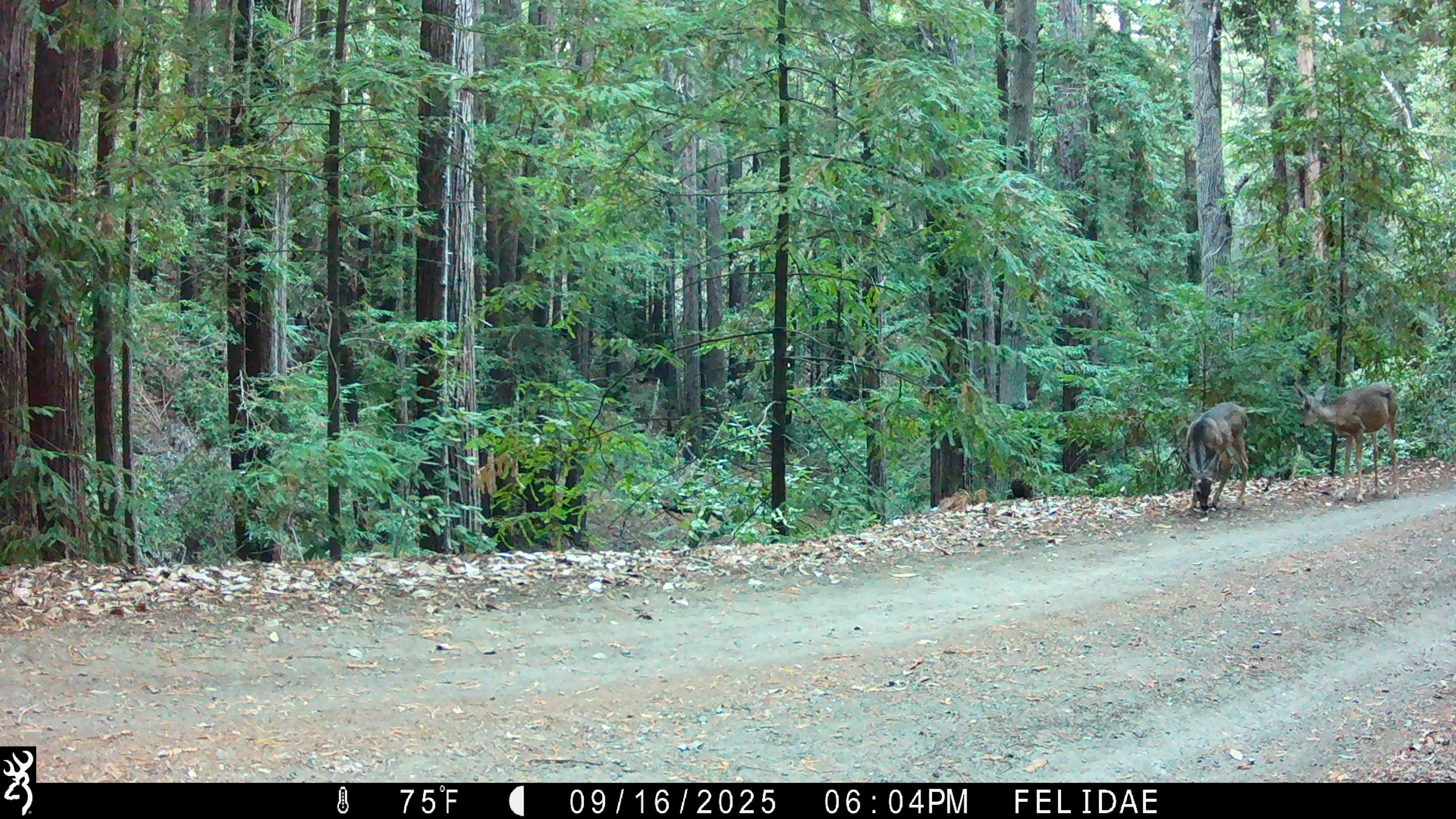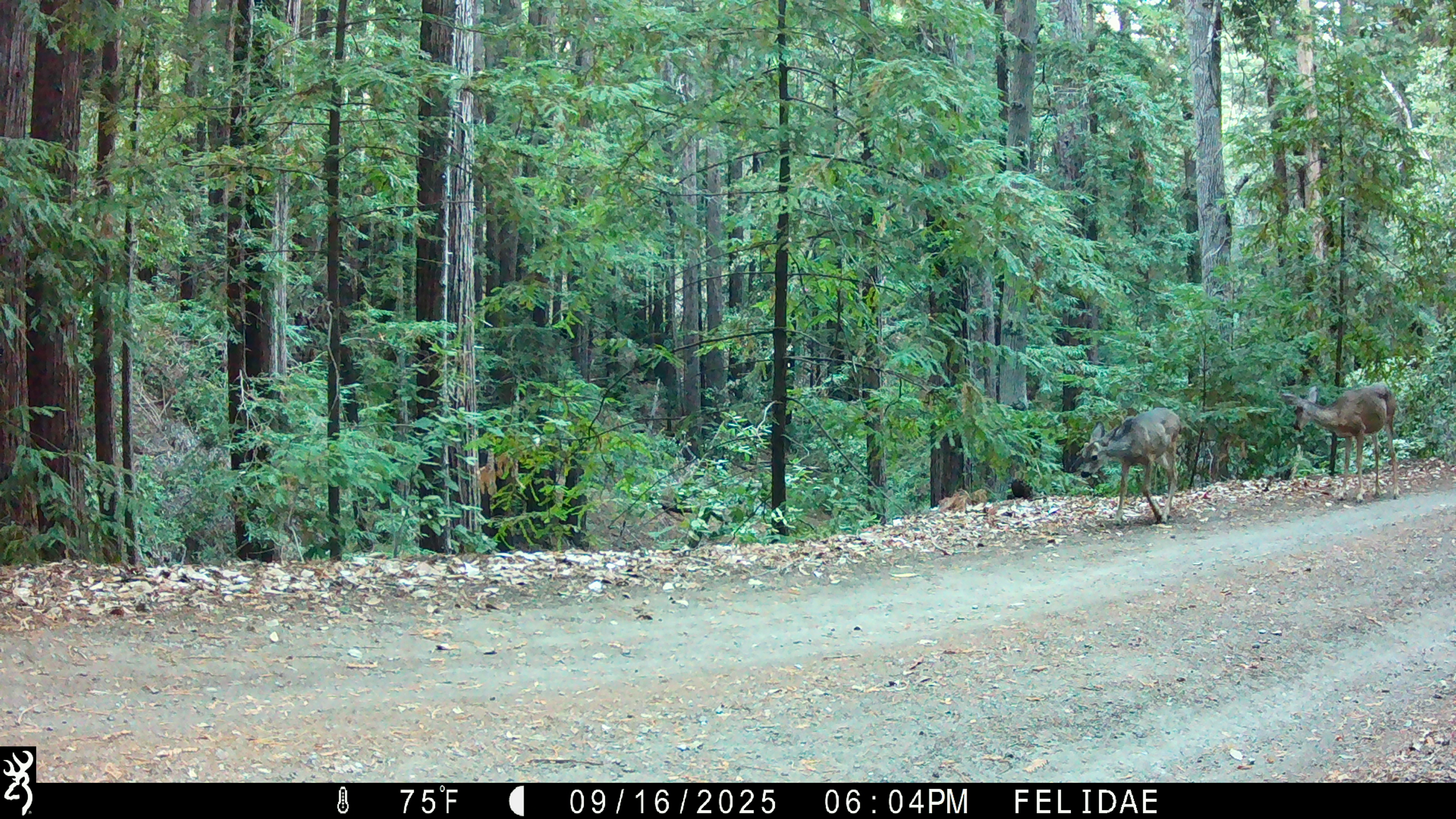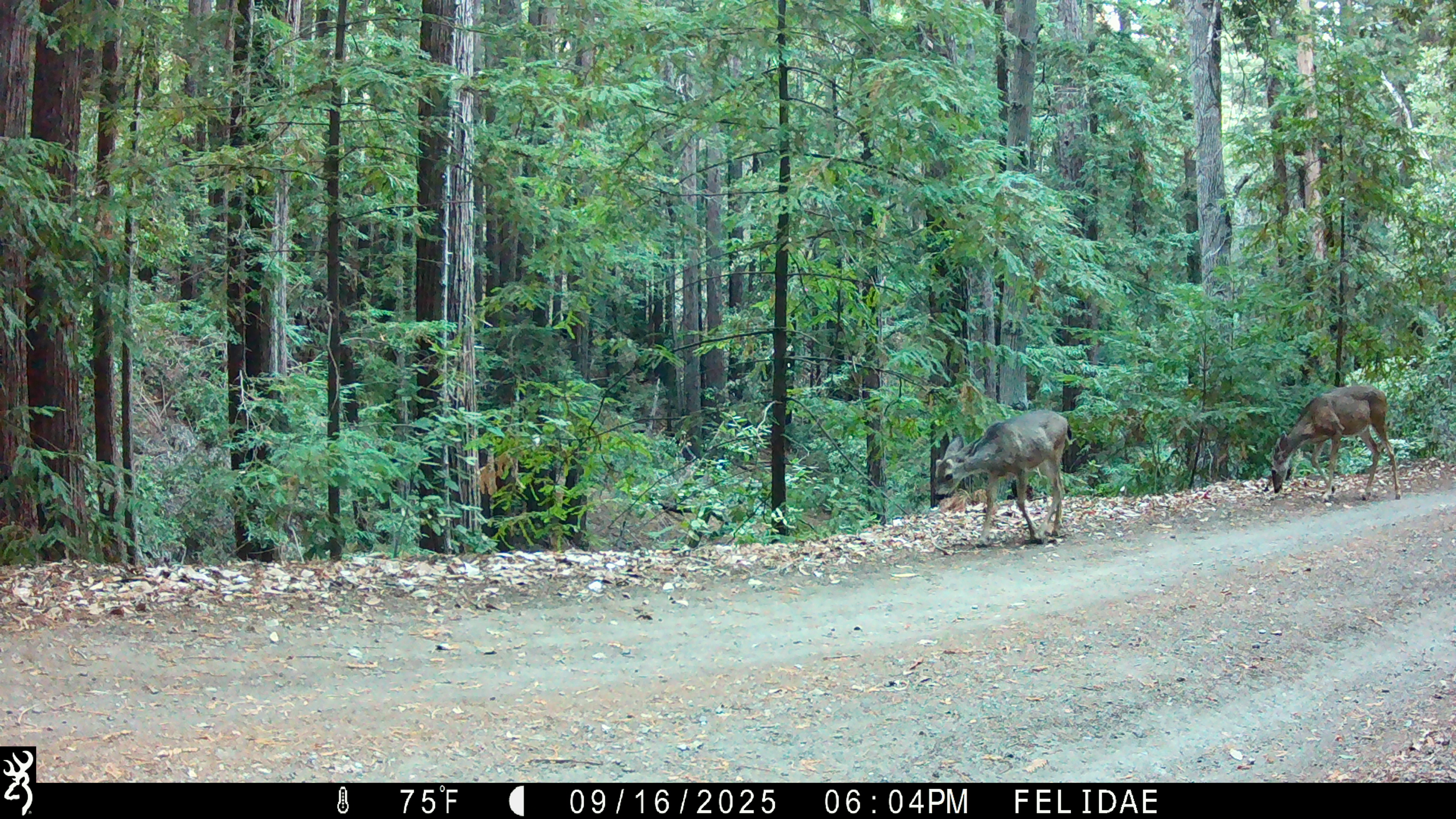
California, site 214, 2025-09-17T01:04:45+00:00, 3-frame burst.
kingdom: Animalia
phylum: Chordata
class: Mammalia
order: Artiodactyla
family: Cervidae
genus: Odocoileus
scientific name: Odocoileus hemionus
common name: mule deer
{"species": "mule deer (Odocoileus hemionus)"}